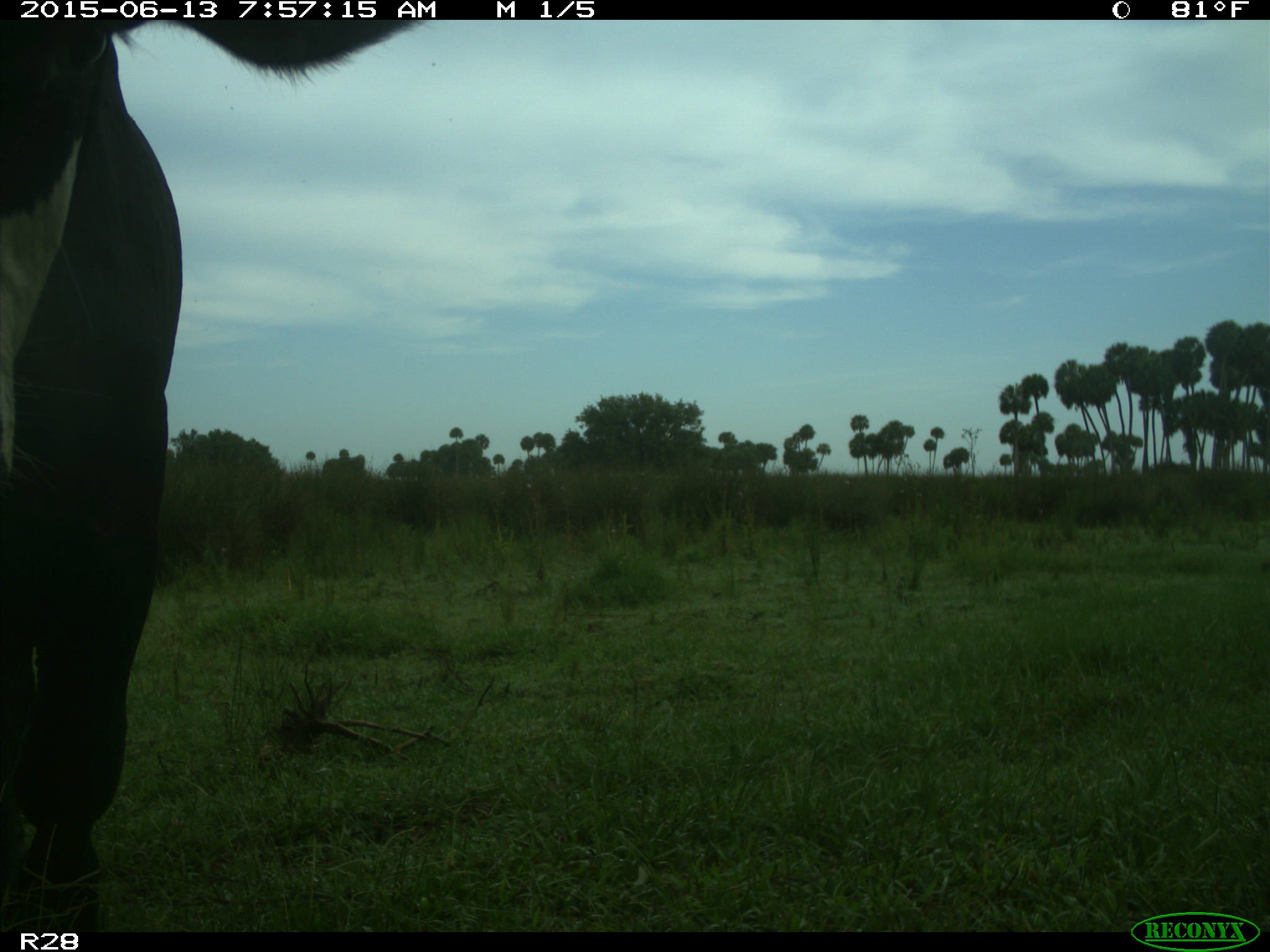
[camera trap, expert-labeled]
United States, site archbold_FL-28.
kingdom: Animalia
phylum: Chordata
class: Mammalia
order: Artiodactyla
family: Bovidae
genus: Bos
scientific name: Bos taurus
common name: domestic cow